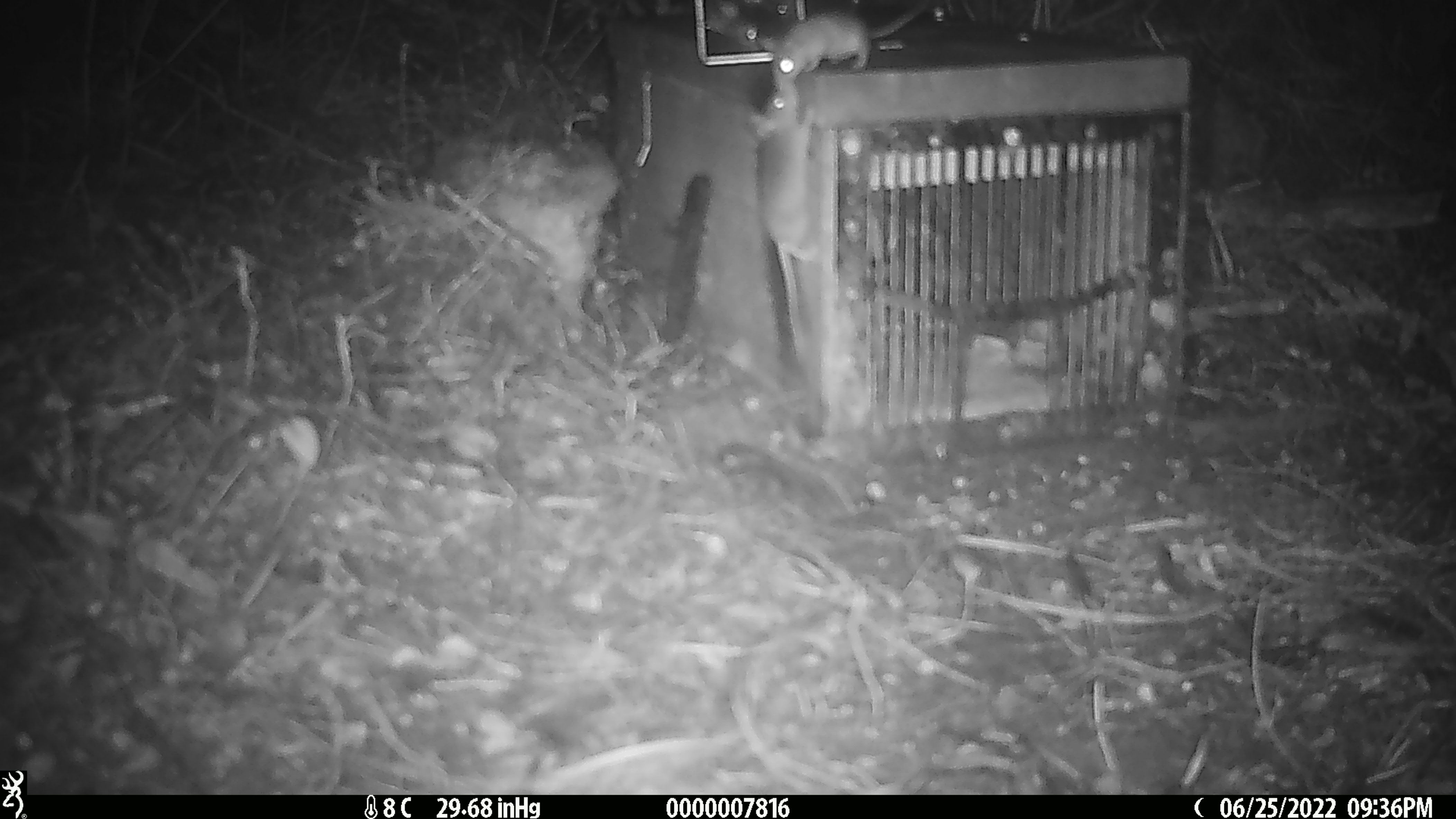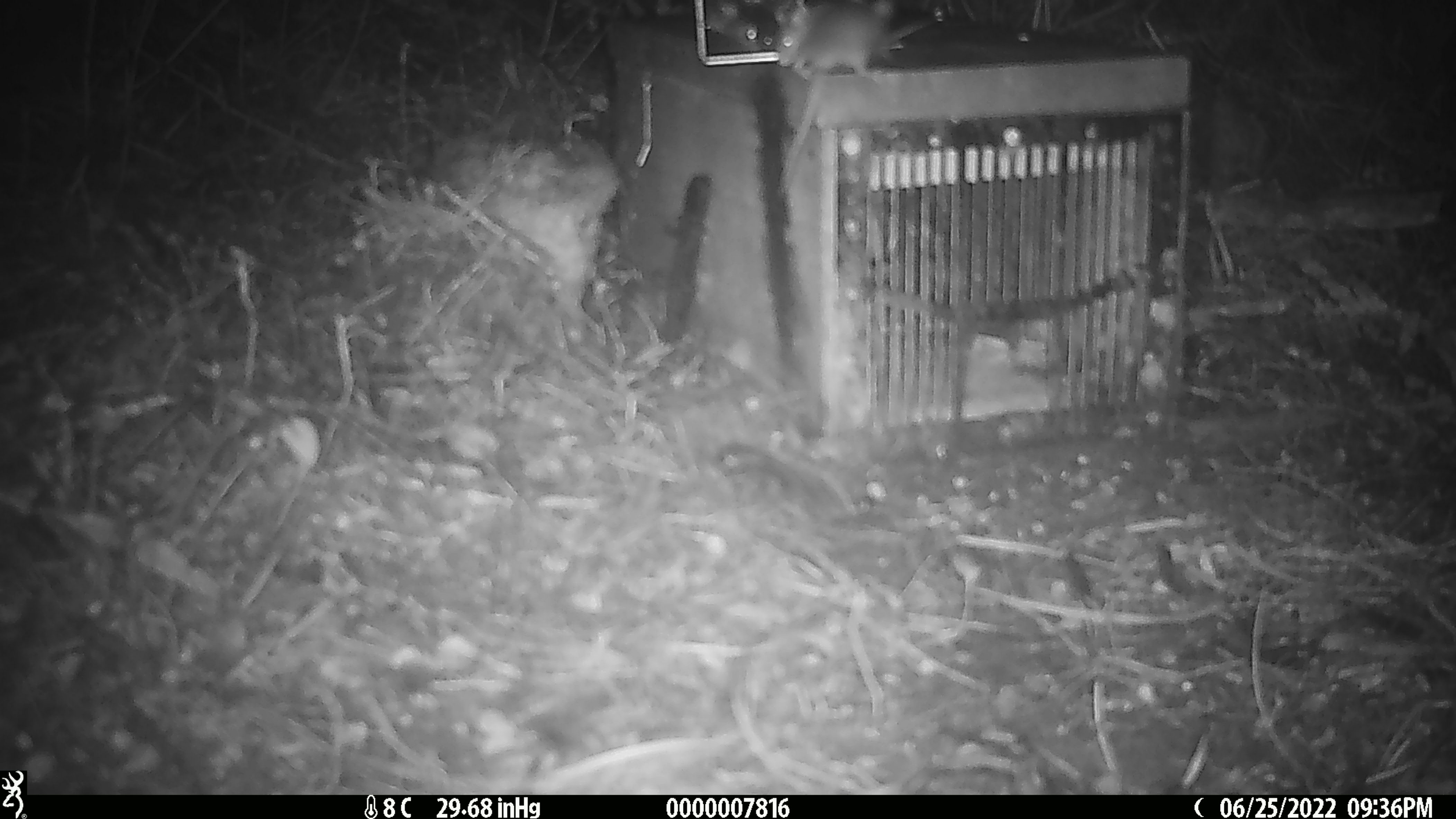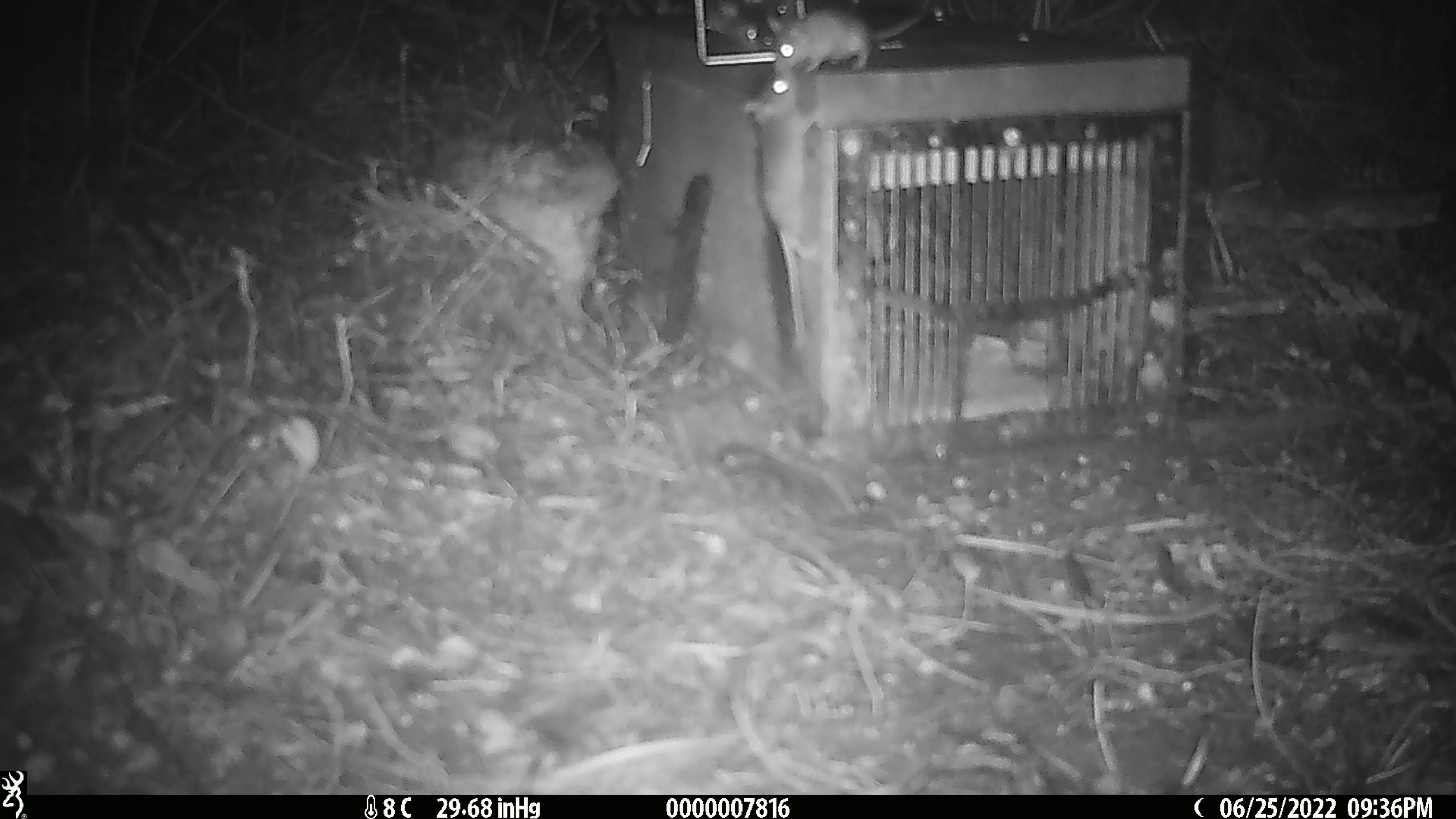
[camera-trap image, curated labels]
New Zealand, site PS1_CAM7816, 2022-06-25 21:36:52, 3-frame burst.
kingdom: Animalia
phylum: Chordata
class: Mammalia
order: Rodentia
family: Muridae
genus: Mus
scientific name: Mus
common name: mouse